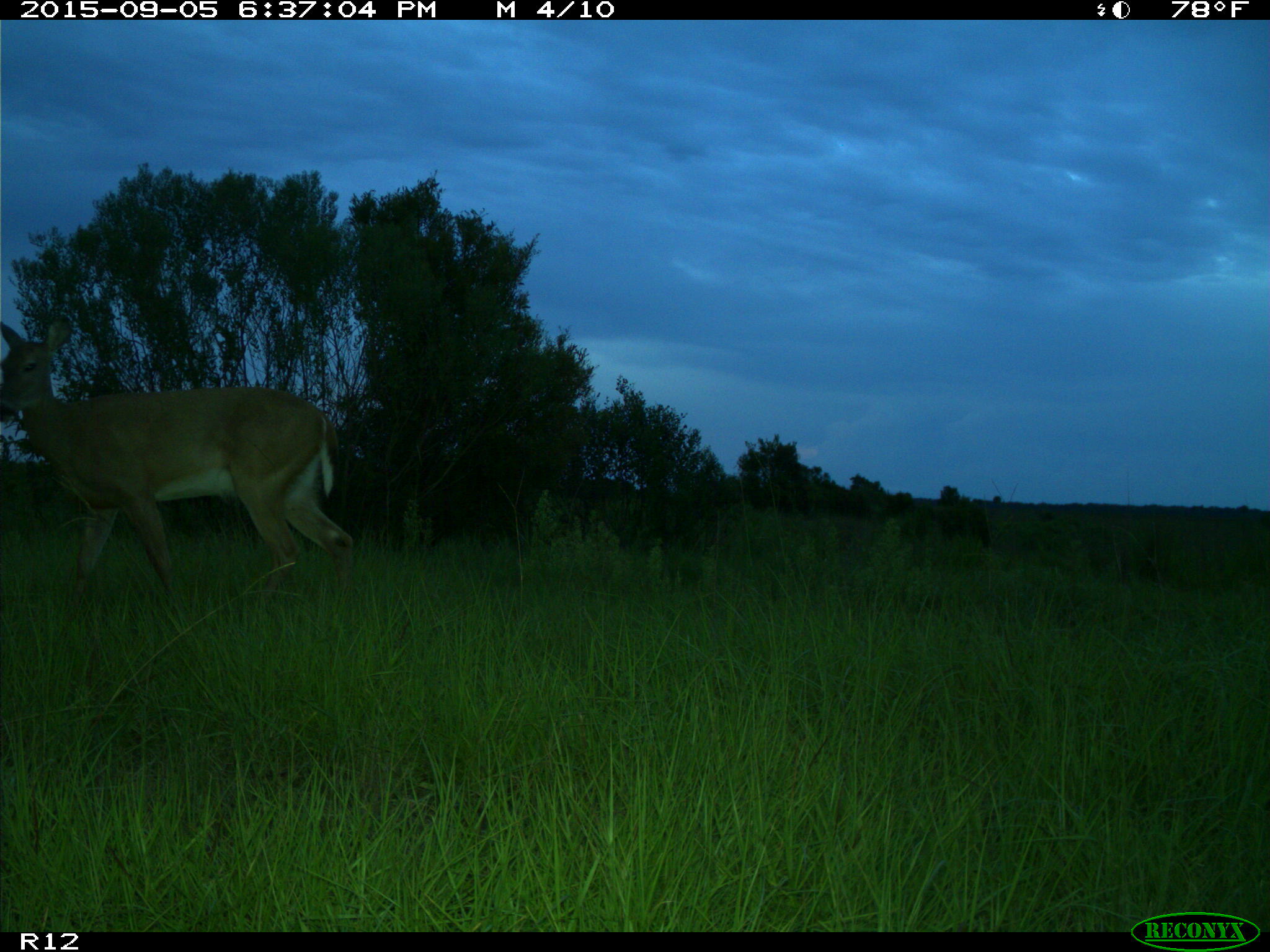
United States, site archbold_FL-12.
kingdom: Animalia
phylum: Chordata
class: Mammalia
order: Artiodactyla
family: Cervidae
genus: Odocoileus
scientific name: Odocoileus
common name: deer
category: unidentified deer